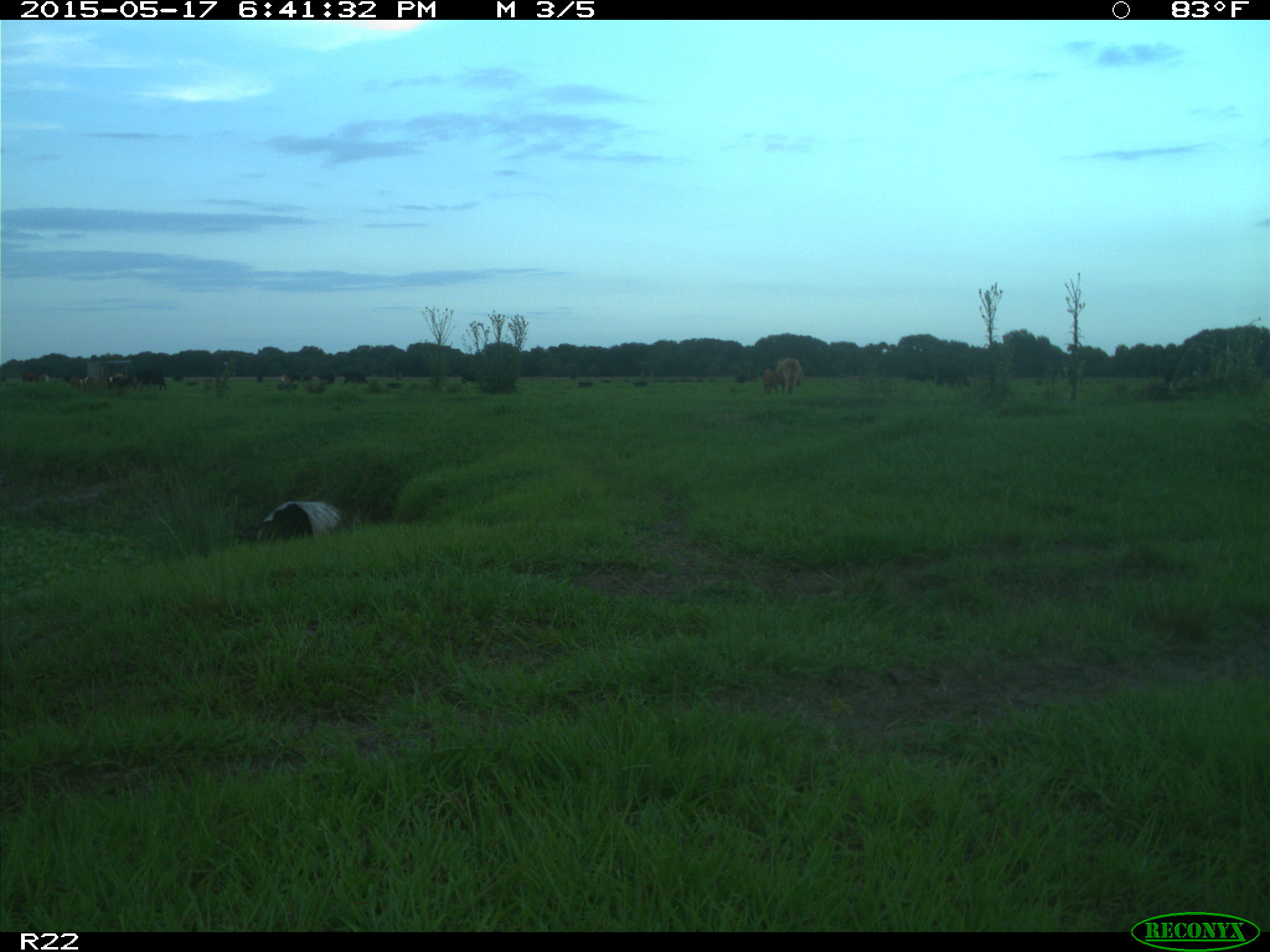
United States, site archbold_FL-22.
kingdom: Animalia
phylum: Chordata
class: Mammalia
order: Artiodactyla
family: Bovidae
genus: Bos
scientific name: Bos taurus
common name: domestic cow